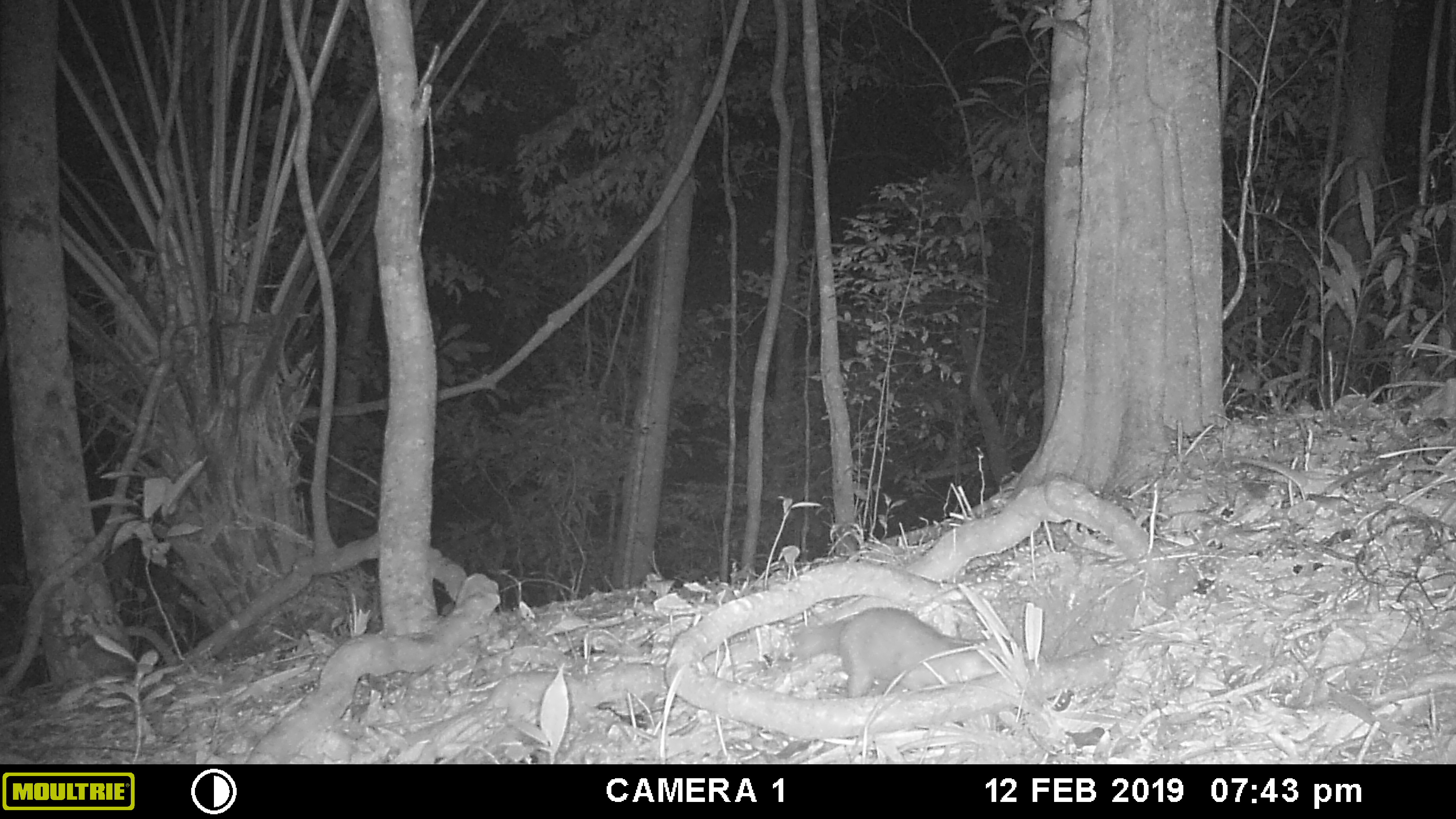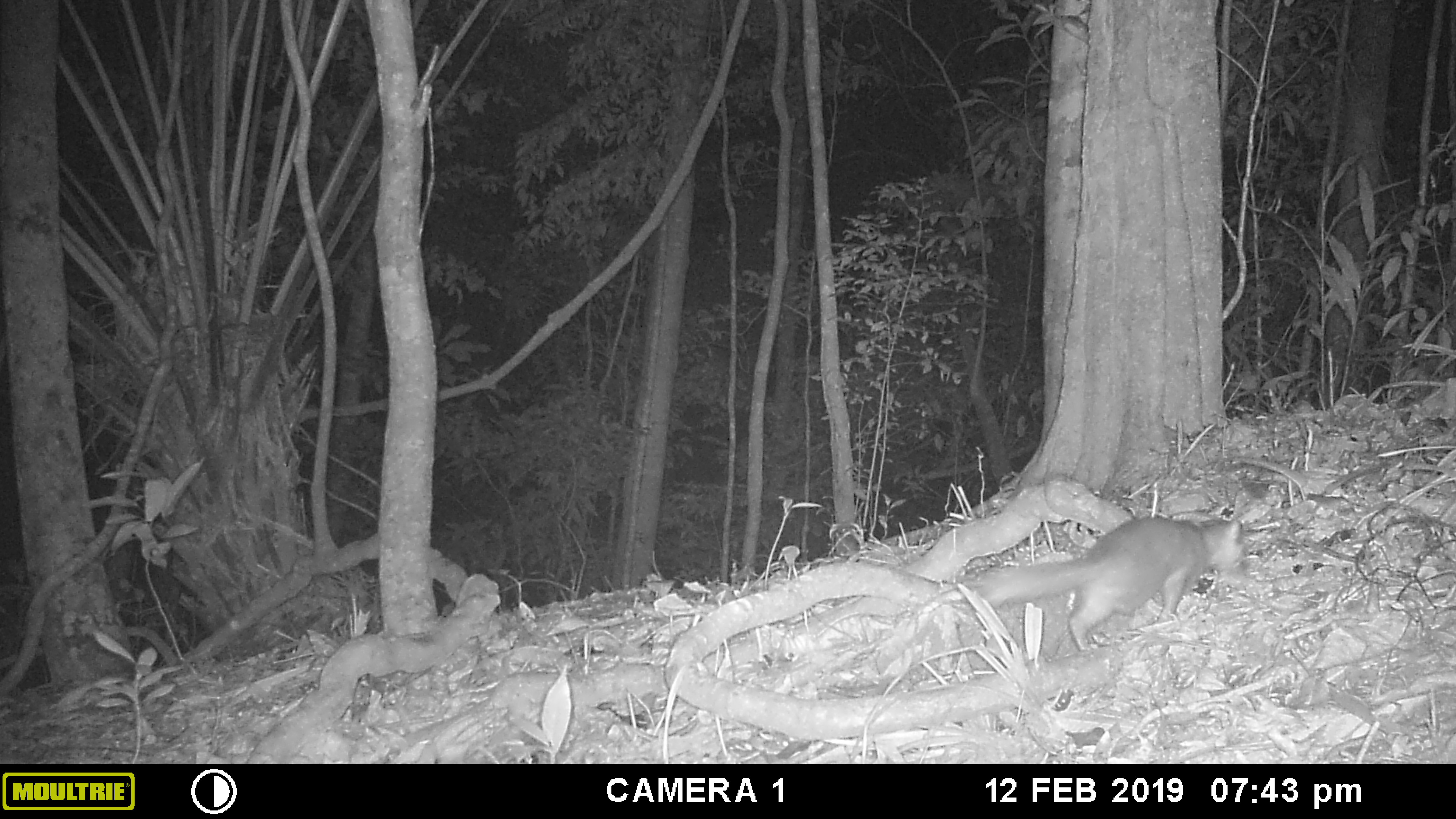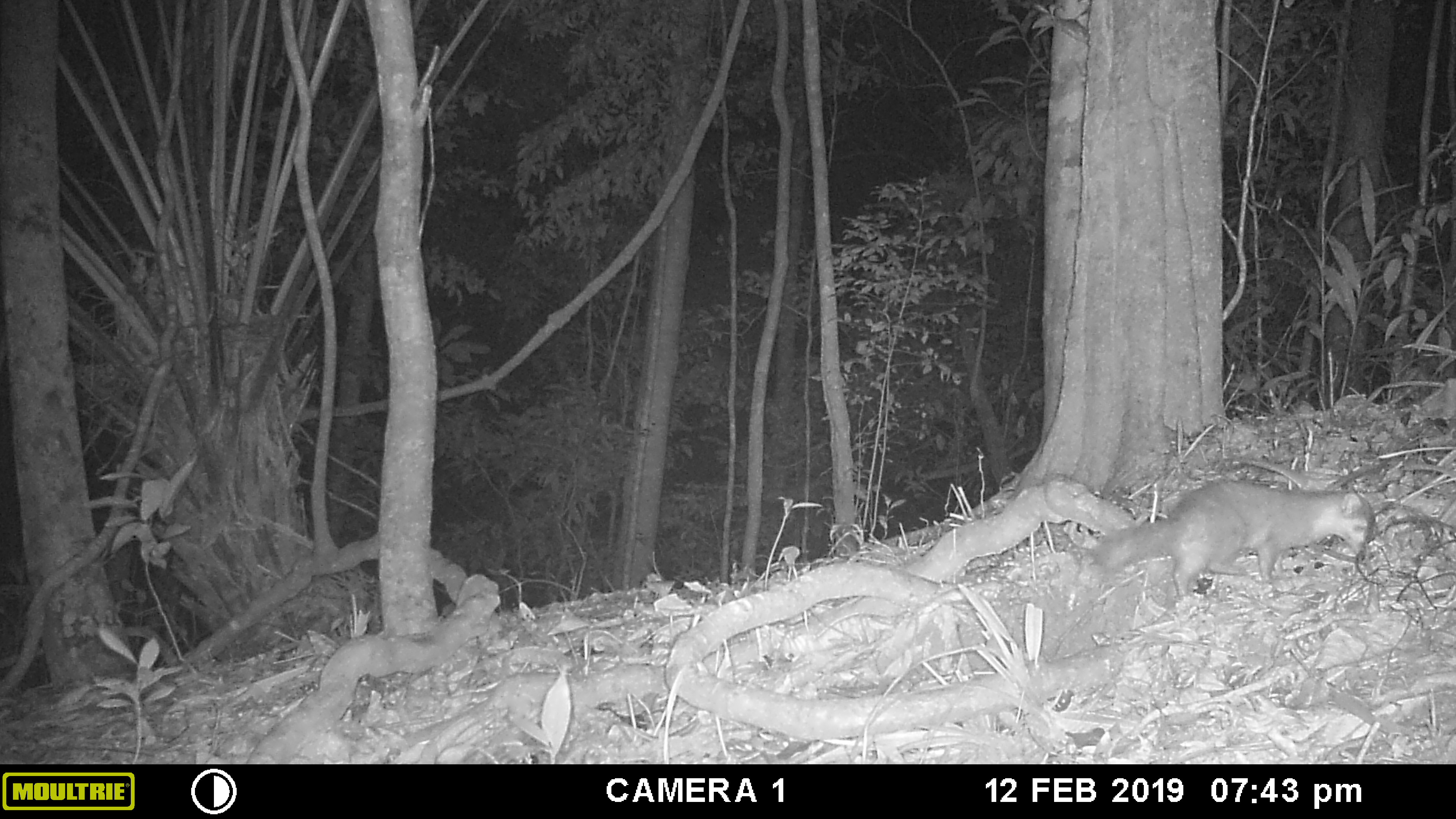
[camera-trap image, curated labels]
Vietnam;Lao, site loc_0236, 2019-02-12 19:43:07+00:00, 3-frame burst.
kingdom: Animalia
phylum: Chordata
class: Mammalia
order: Carnivora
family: Mustelidae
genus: Melogale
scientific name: Melogale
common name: ferret badger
Ferret badger (Melogale). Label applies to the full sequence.